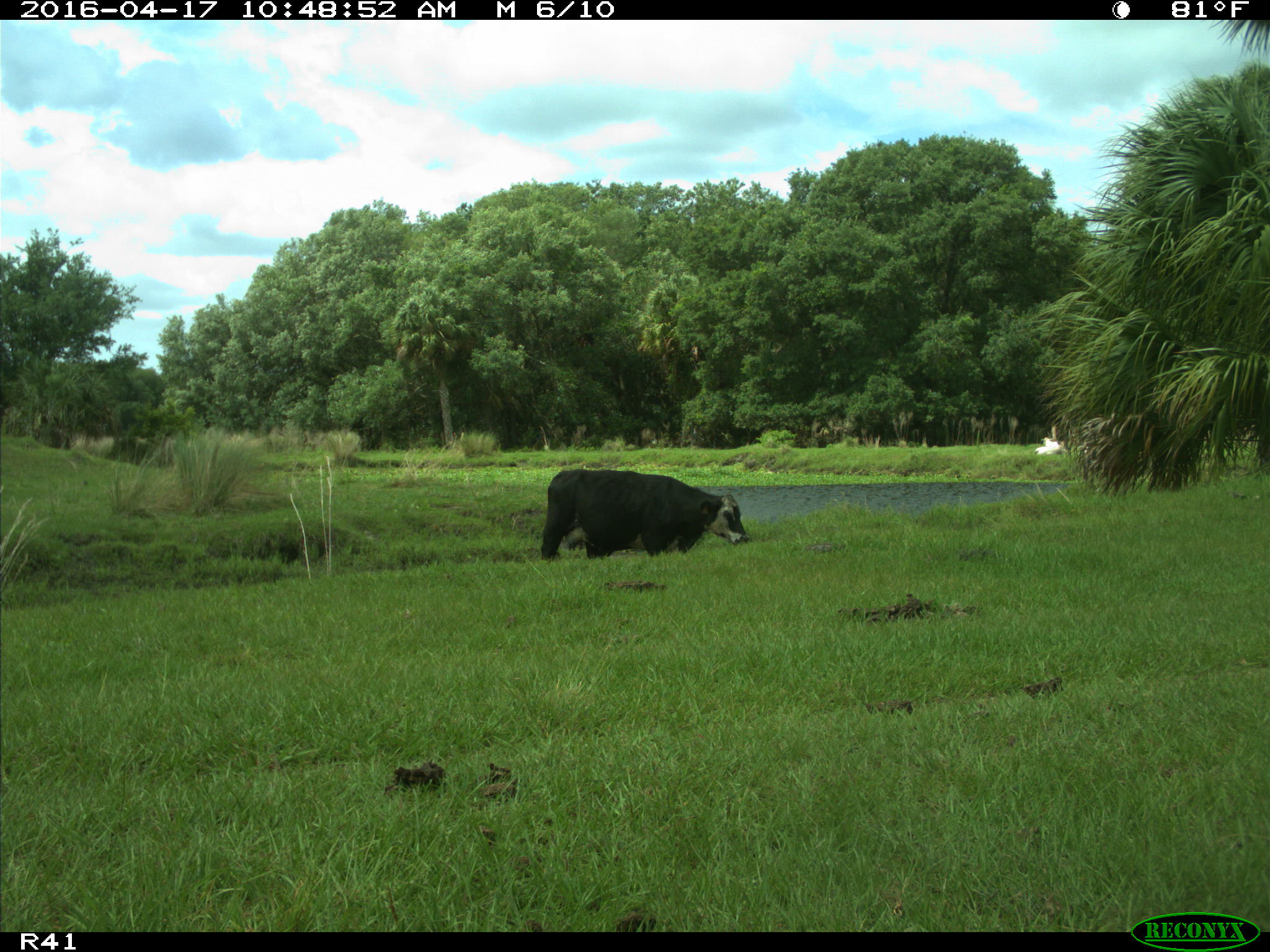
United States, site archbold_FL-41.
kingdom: Animalia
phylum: Chordata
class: Mammalia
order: Artiodactyla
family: Bovidae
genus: Bos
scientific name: Bos taurus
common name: domestic cow